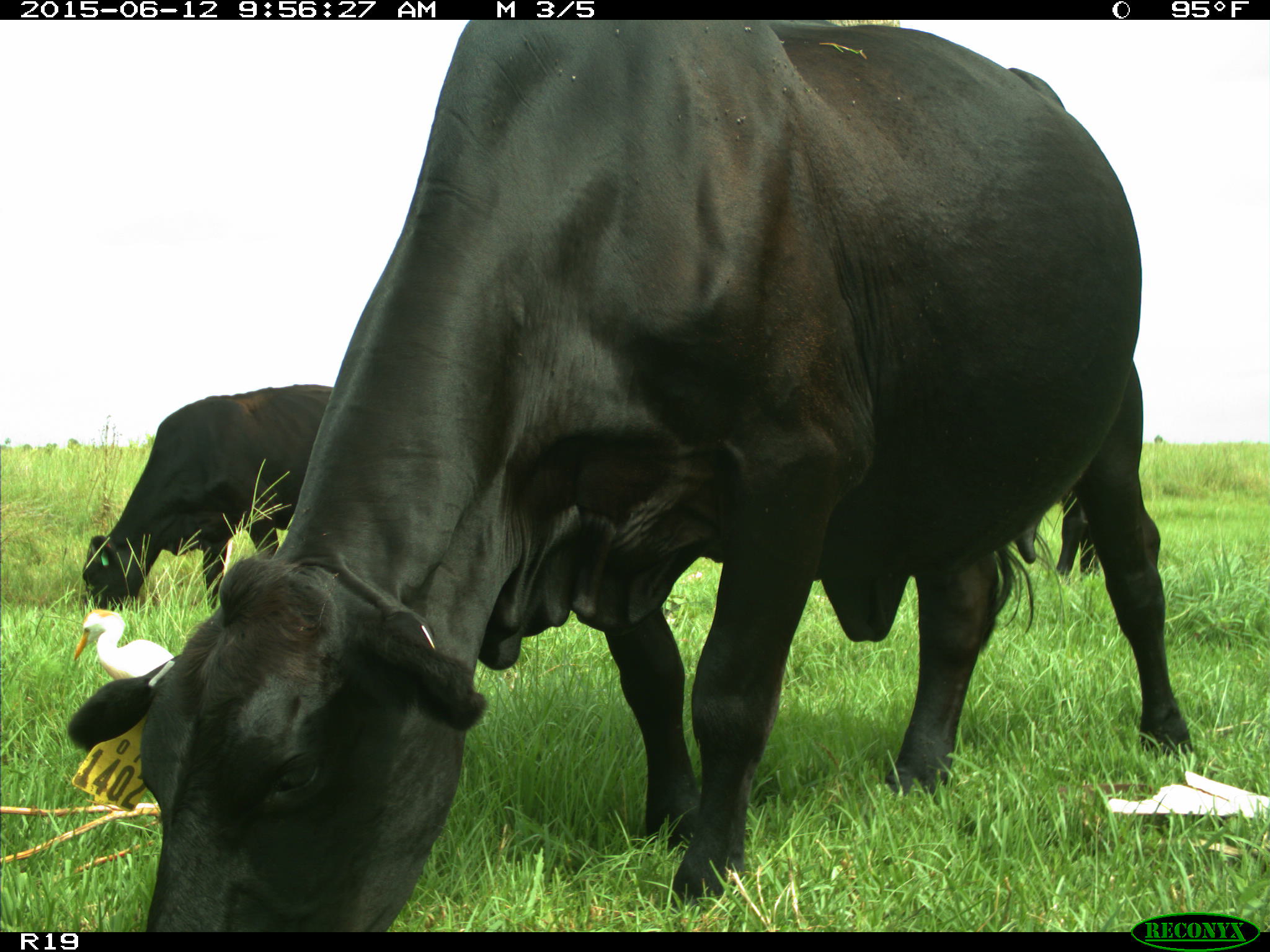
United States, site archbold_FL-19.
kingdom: Animalia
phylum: Chordata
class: Mammalia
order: Artiodactyla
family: Bovidae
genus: Bos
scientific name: Bos taurus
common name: domestic cow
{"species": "Bos taurus (domestic cow)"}